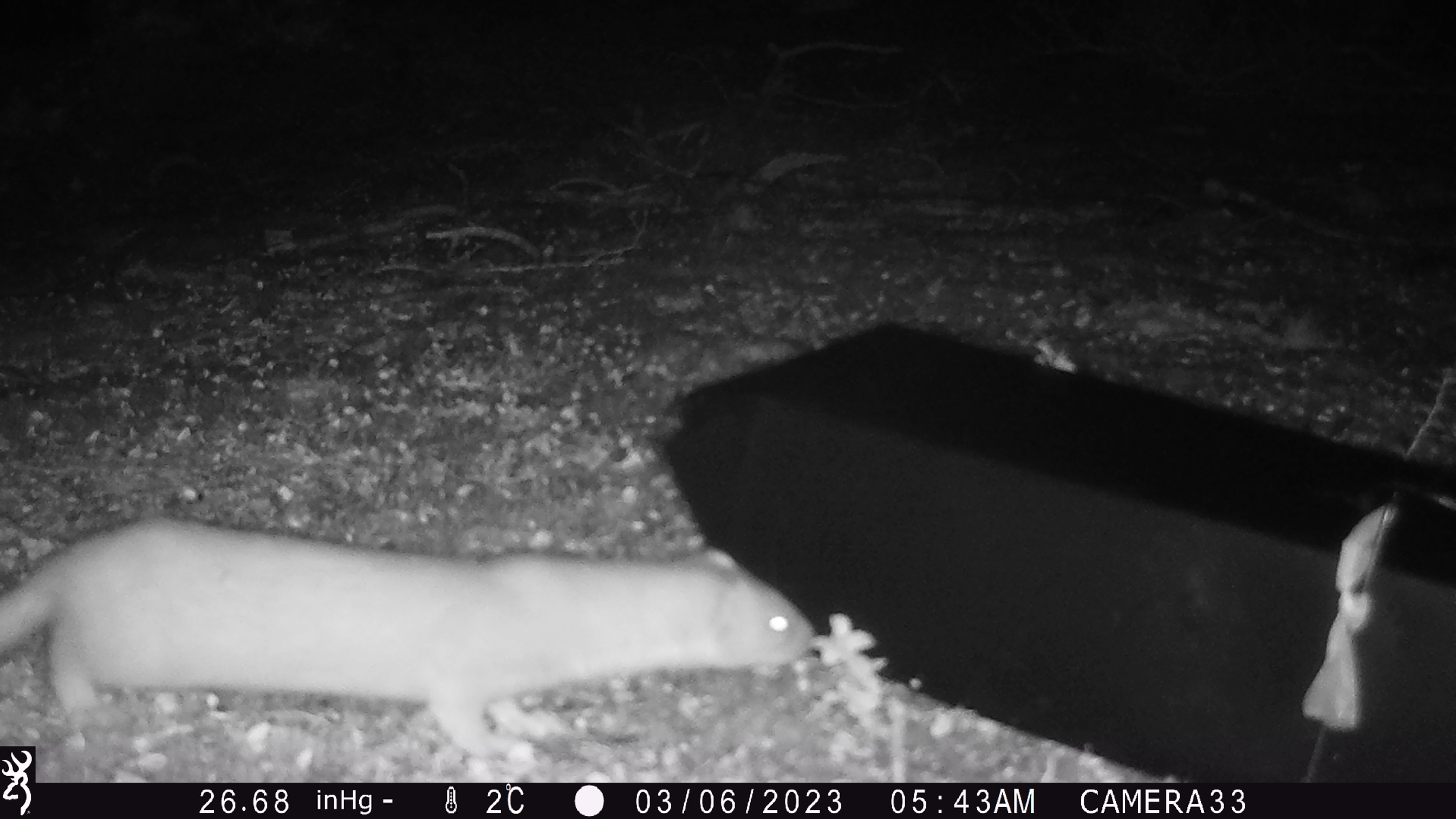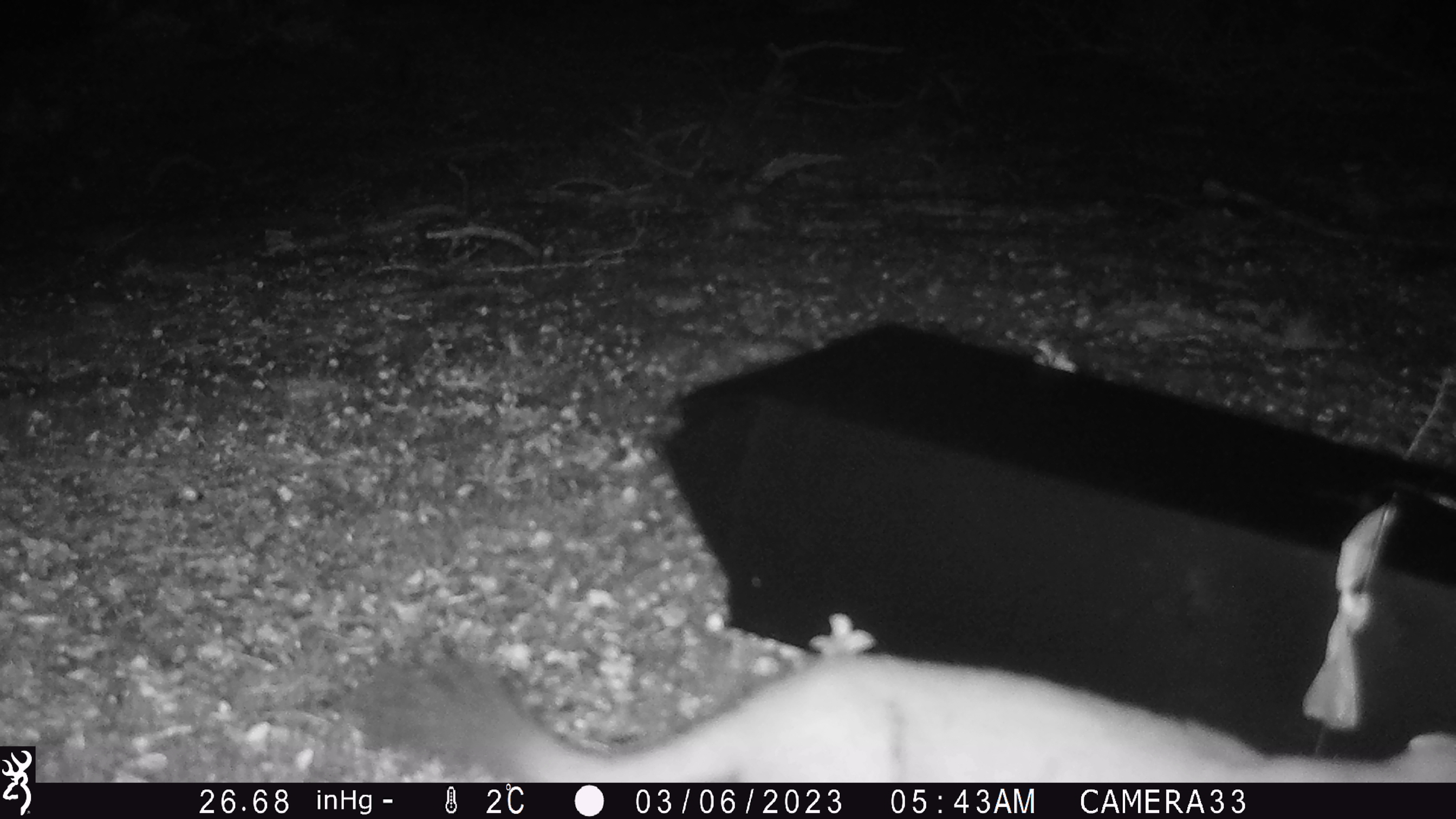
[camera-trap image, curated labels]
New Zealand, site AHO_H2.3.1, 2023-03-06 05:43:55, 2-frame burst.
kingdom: Animalia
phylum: Chordata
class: Mammalia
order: Carnivora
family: Mustelidae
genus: Mustela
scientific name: Mustela erminea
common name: stoat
Stoat (Mustela erminea).